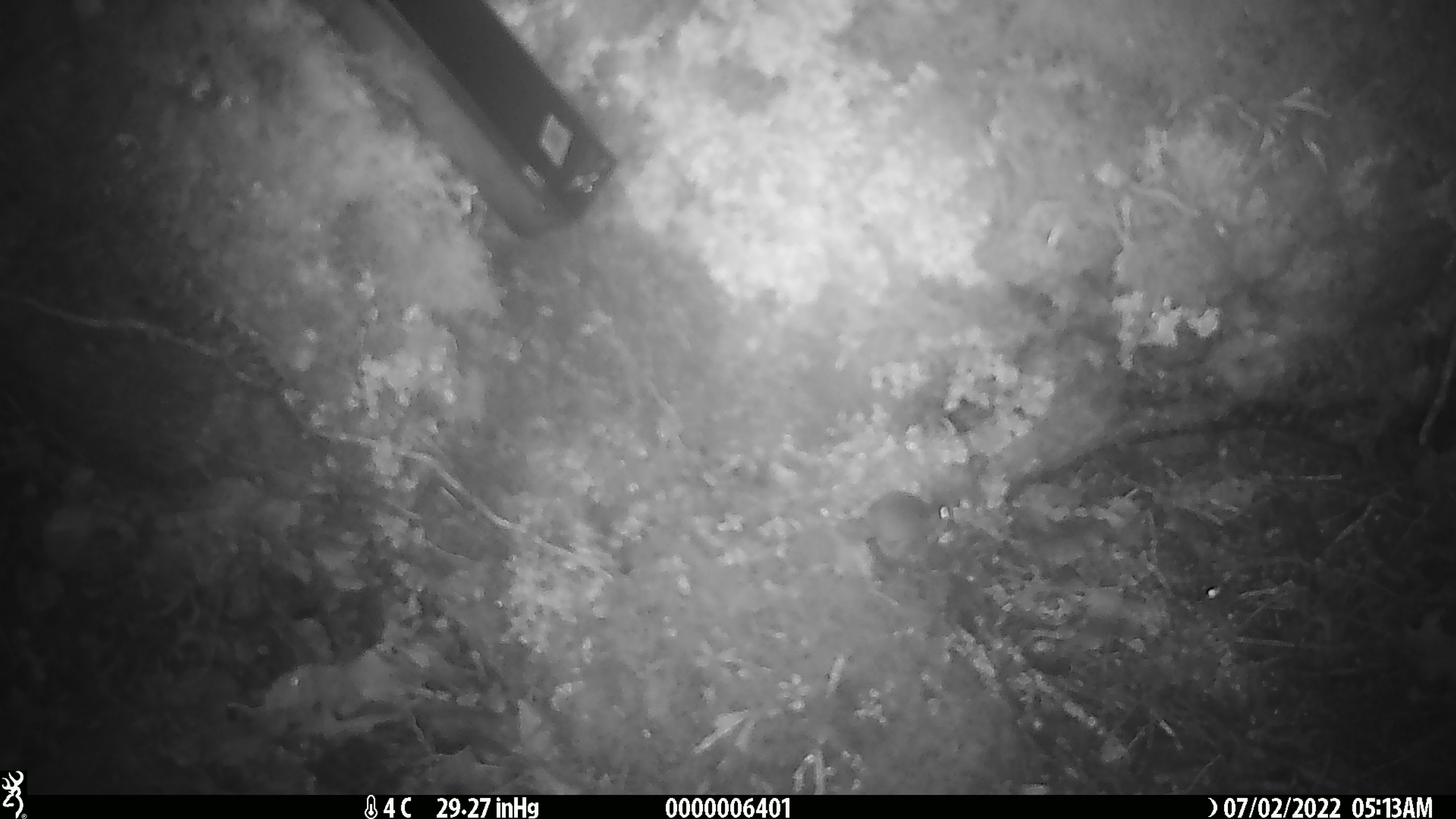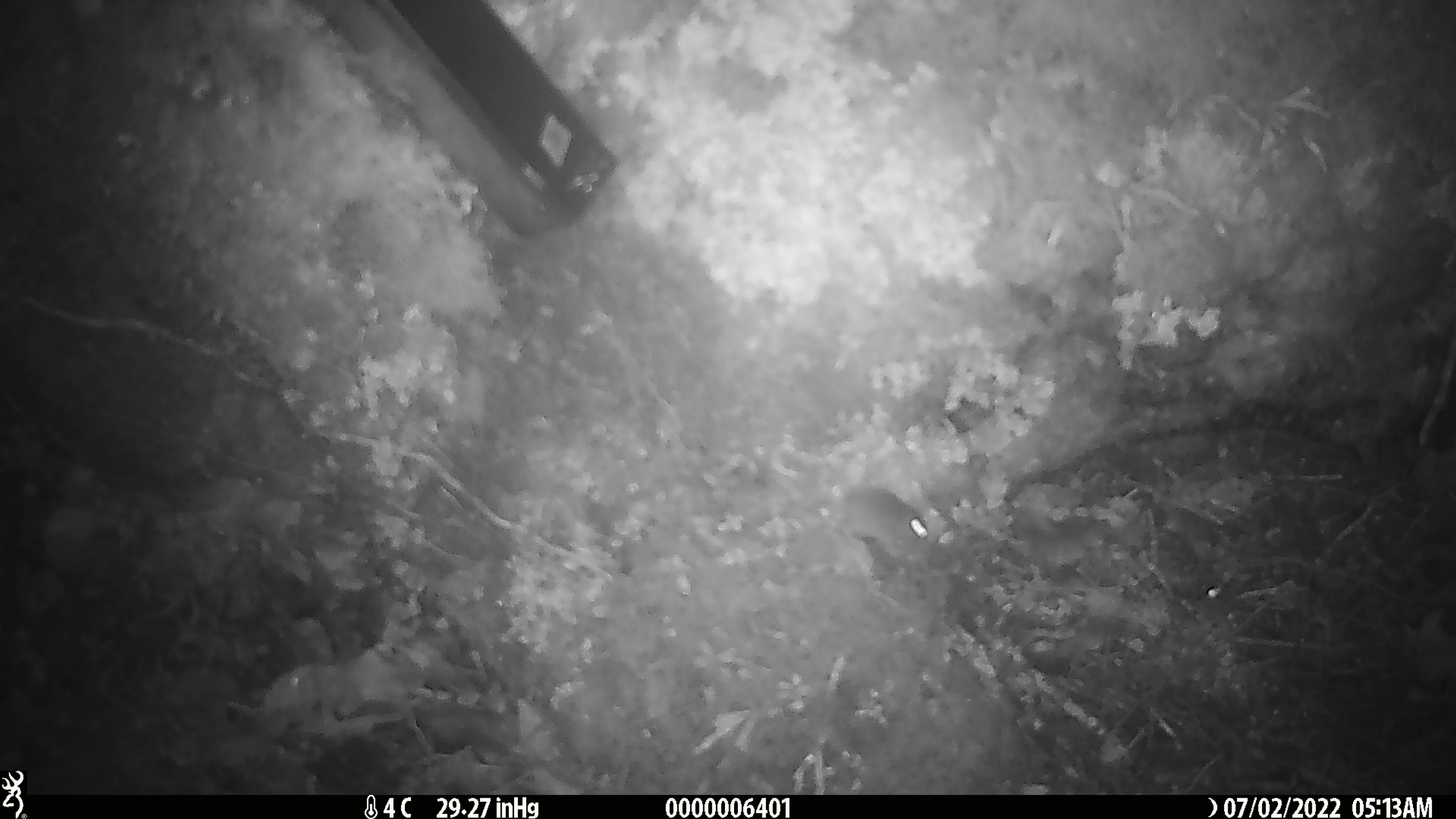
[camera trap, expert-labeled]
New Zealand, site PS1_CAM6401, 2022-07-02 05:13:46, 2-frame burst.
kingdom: Animalia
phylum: Chordata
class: Mammalia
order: Rodentia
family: Muridae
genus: Mus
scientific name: Mus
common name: mouse